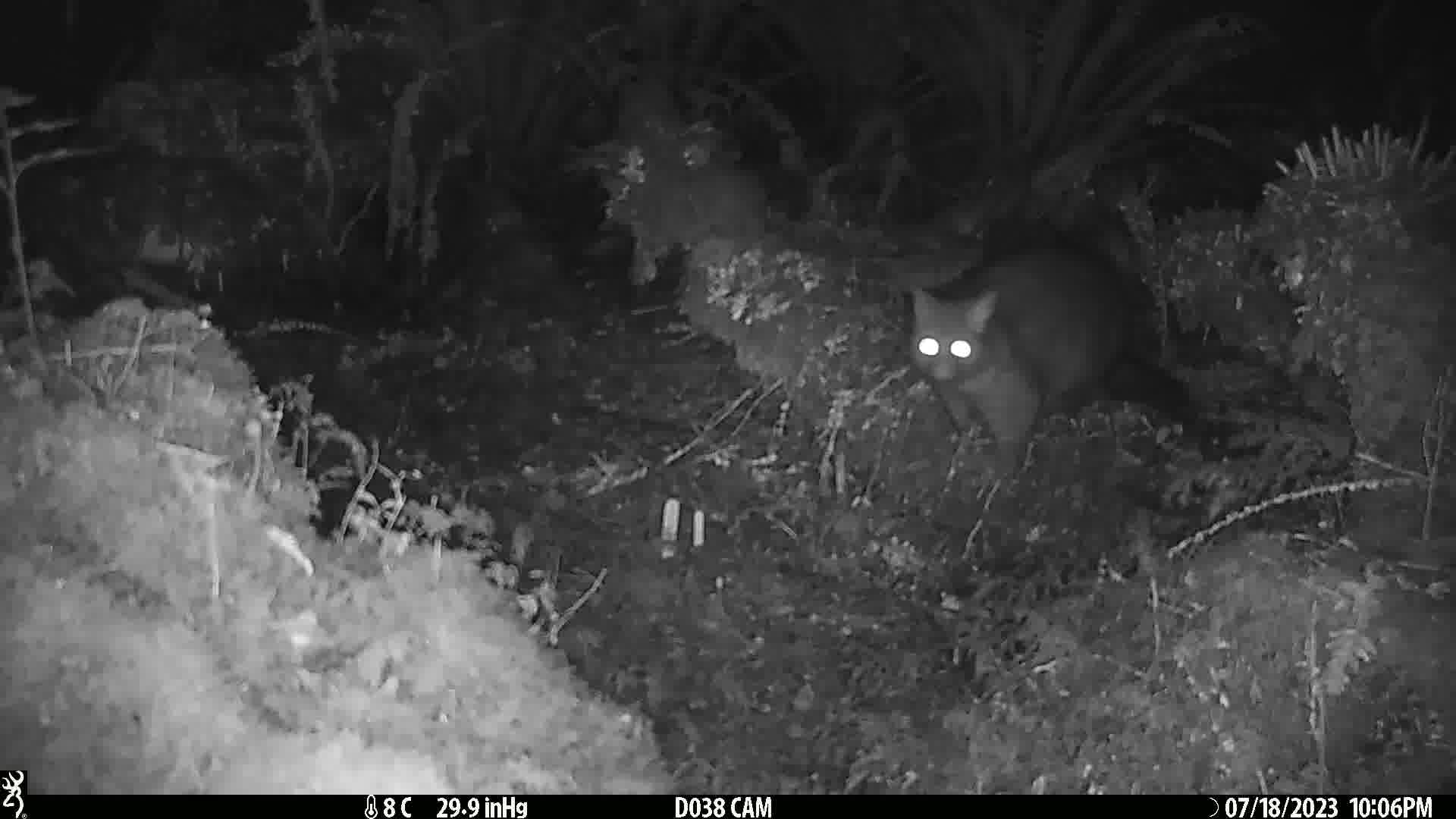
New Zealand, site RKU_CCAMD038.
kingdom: Animalia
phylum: Chordata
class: Mammalia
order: Diprotodontia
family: Phalangeridae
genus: Trichosurus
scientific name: Trichosurus vulpecula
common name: common brushtail possum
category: possum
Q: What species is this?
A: Possum (common brushtail possum) (Trichosurus vulpecula).